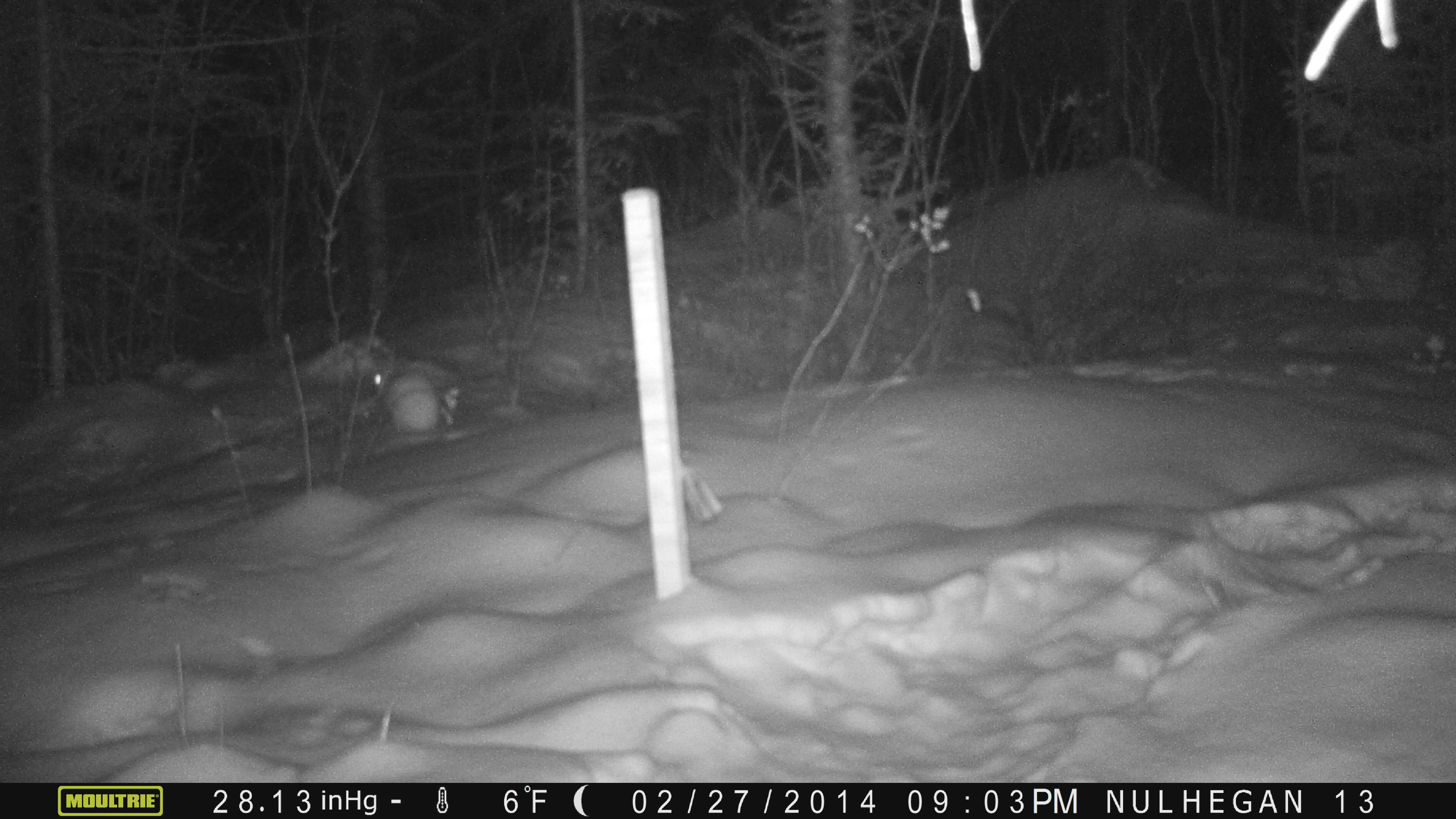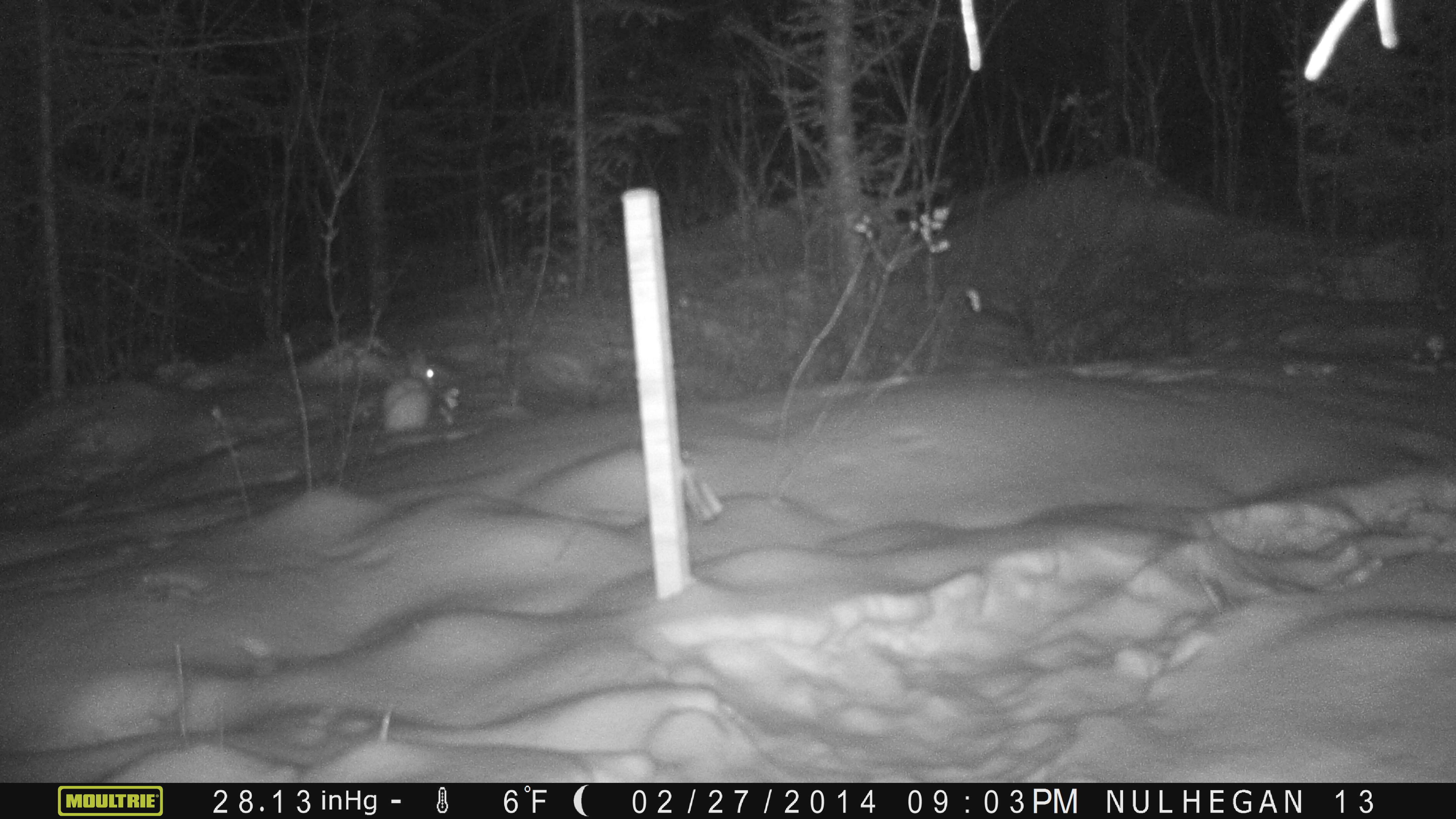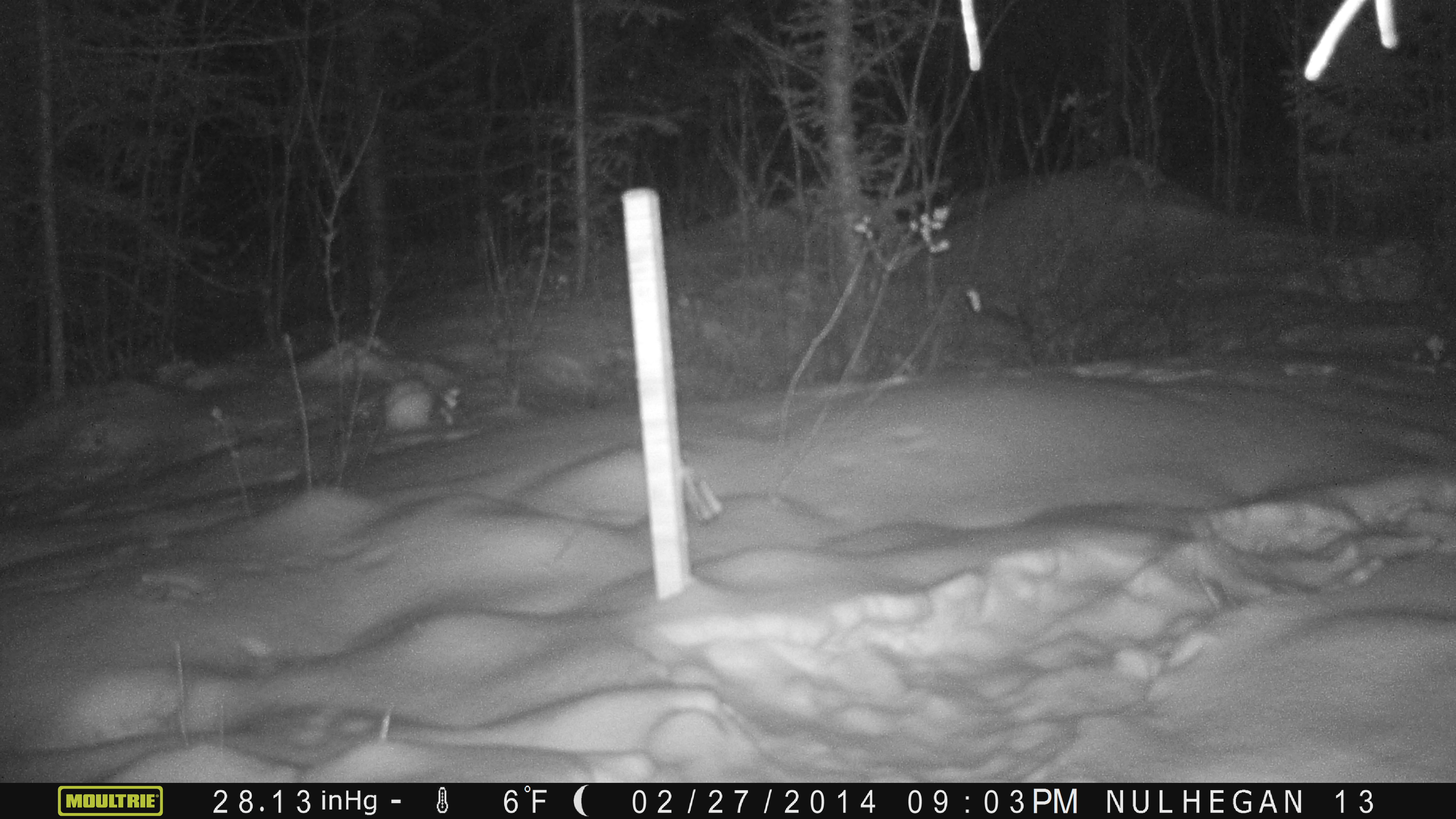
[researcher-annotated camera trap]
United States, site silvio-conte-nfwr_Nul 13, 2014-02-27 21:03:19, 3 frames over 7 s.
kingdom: Animalia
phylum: Chordata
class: Mammalia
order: Lagomorpha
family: Leporidae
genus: Lepus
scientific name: Lepus americanus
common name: snowshoe hare